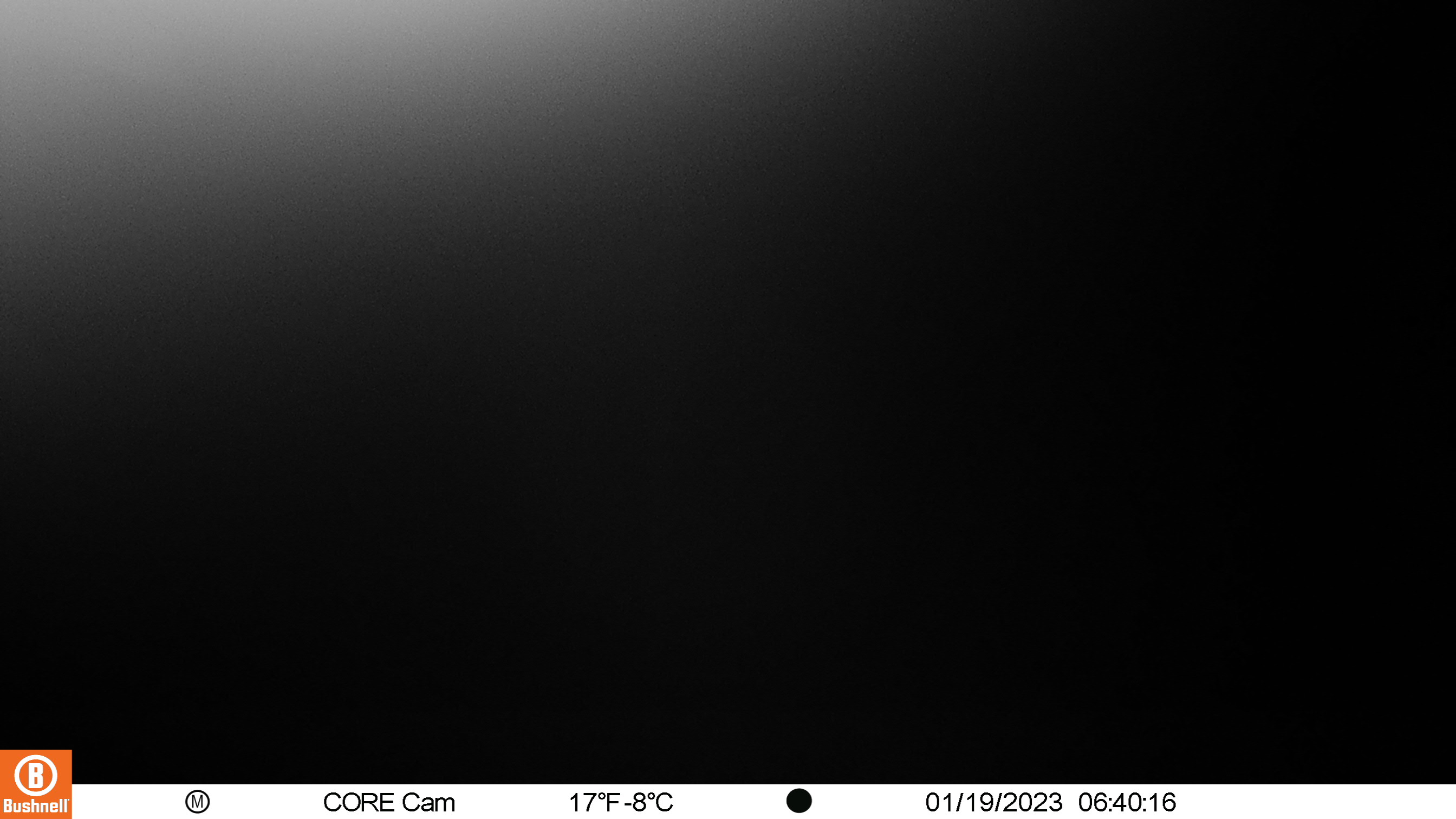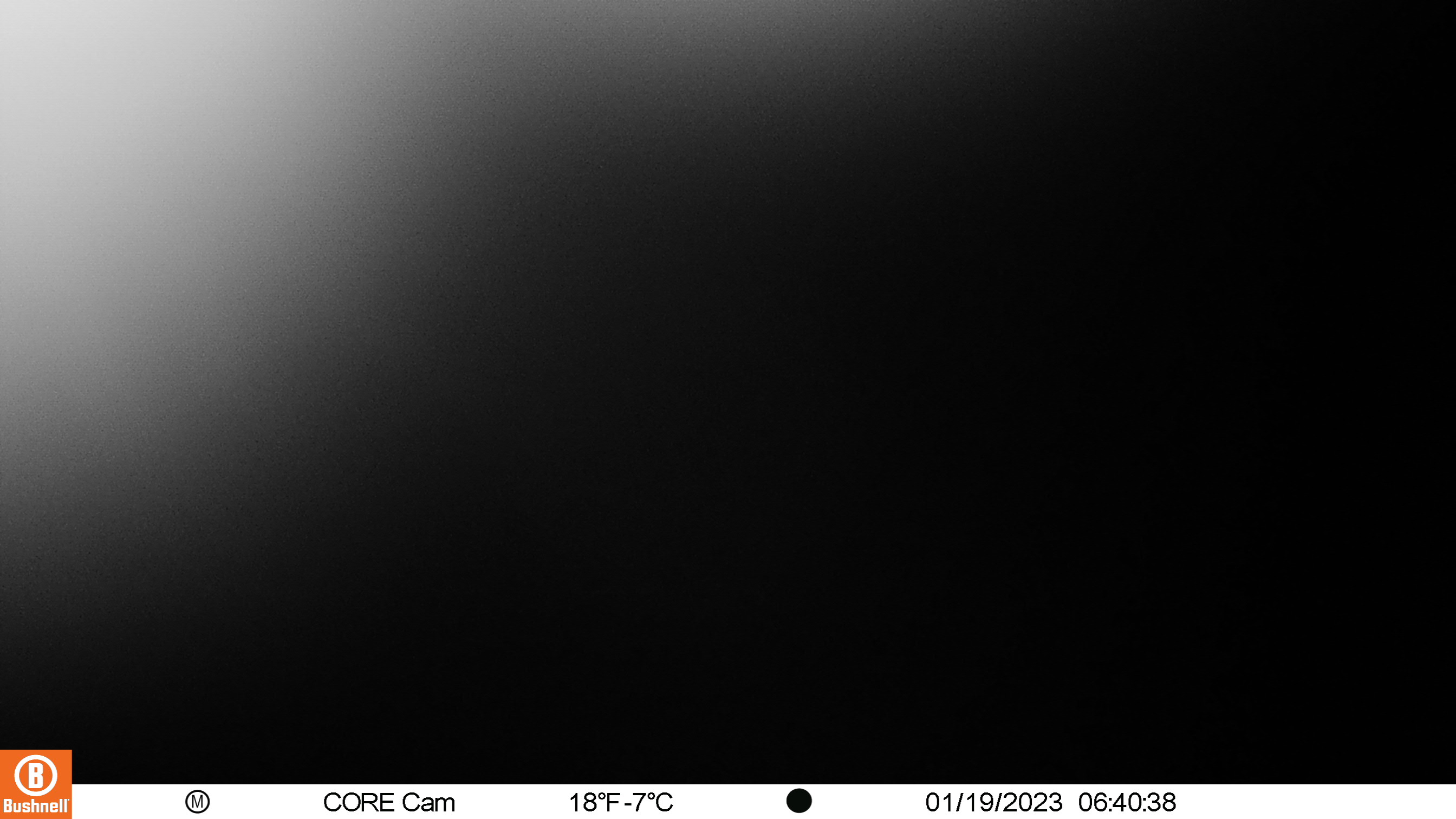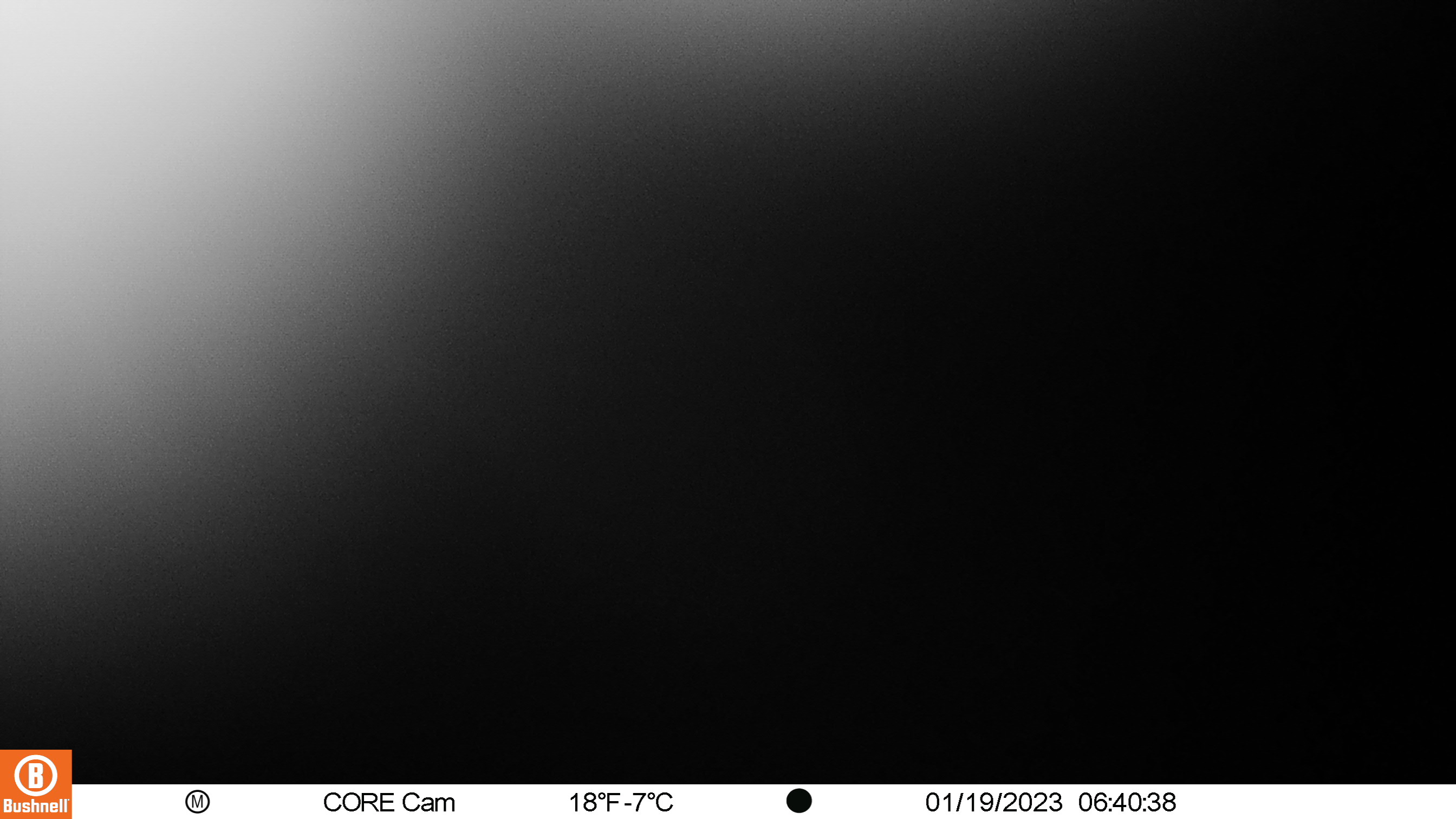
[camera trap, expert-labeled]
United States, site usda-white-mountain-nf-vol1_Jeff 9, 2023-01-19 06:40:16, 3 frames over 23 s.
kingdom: Animalia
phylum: Chordata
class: Mammalia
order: Artiodactyla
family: Cervidae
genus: Odocoileus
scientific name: Odocoileus virginianus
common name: white-tailed deer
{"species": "white-tailed deer (Odocoileus virginianus)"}